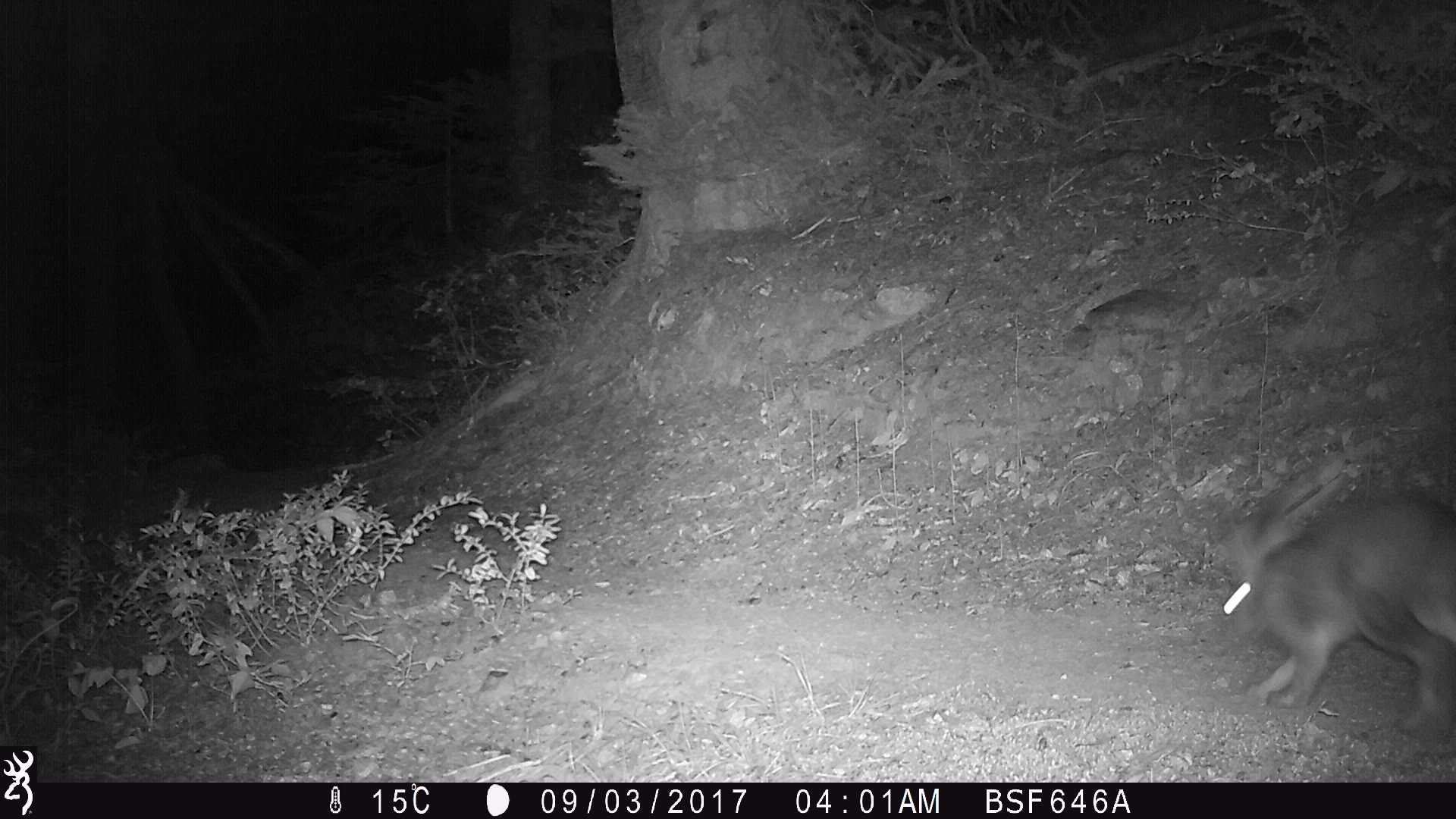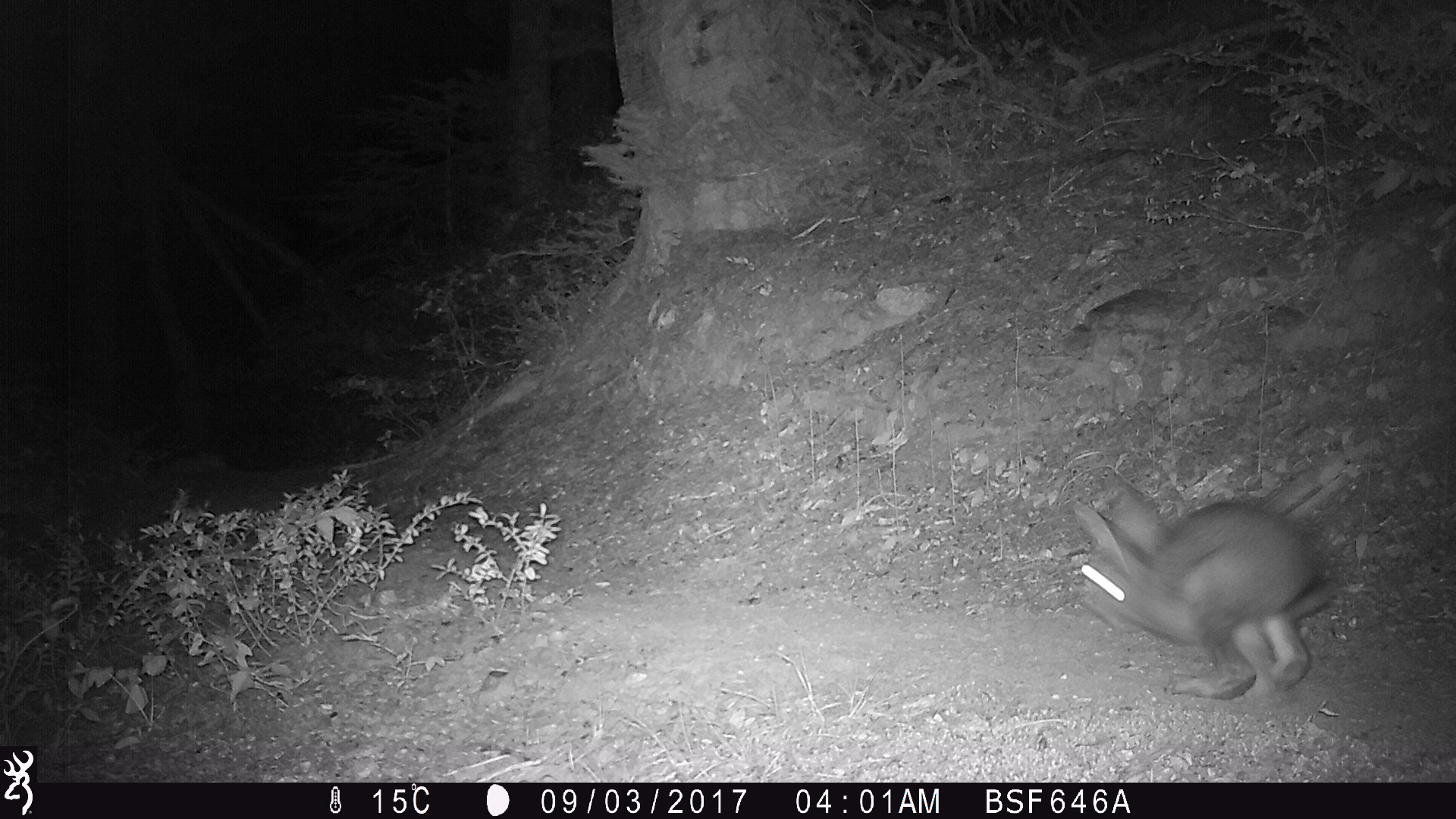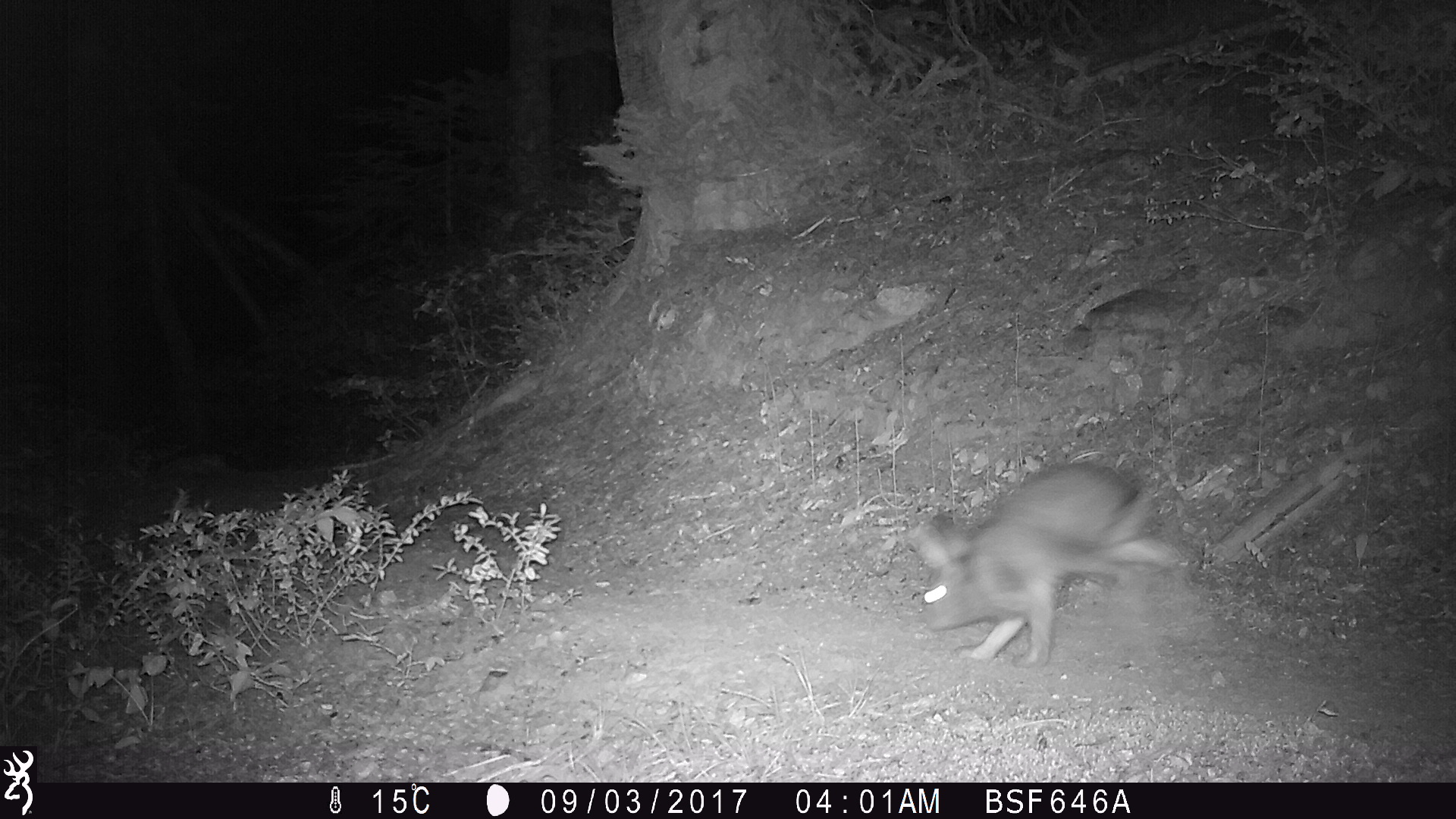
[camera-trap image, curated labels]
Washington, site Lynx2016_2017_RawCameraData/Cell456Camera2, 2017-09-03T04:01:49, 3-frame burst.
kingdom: Animalia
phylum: Chordata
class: Mammalia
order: Lagomorpha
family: Leporidae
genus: Lepus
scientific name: Lepus americanus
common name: snowshoe hare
Lepus americanus (snowshoe hare). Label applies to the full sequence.